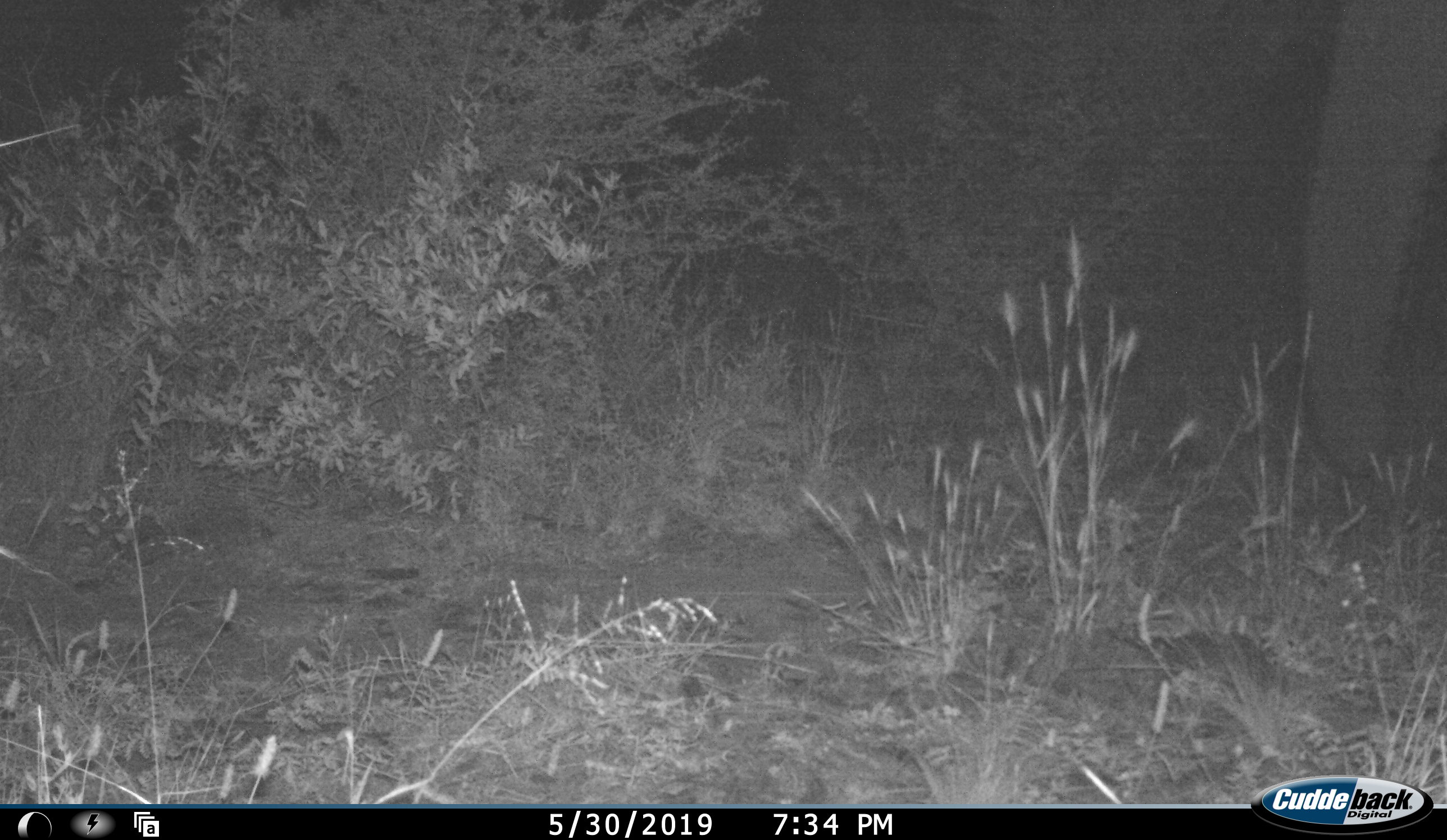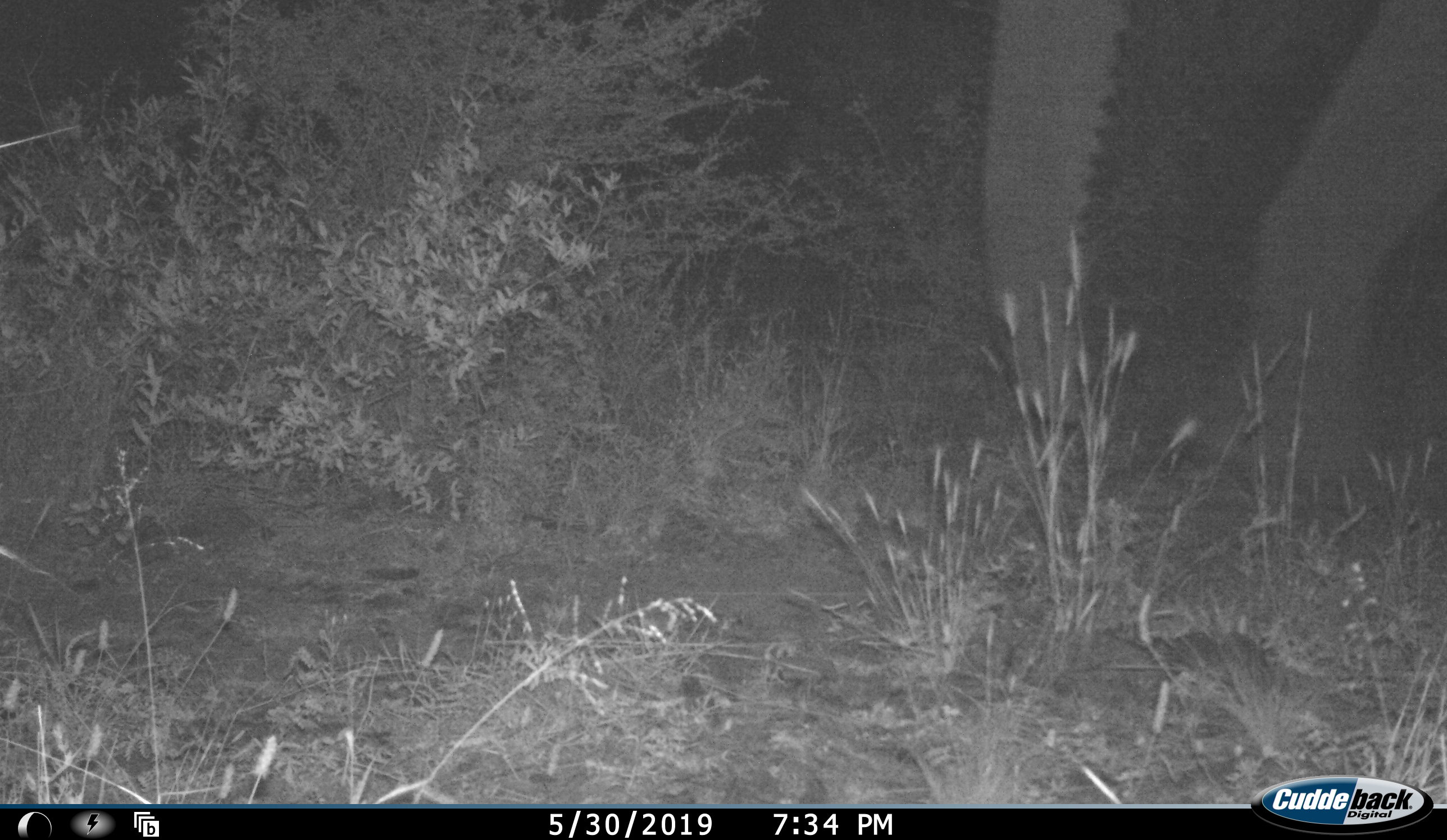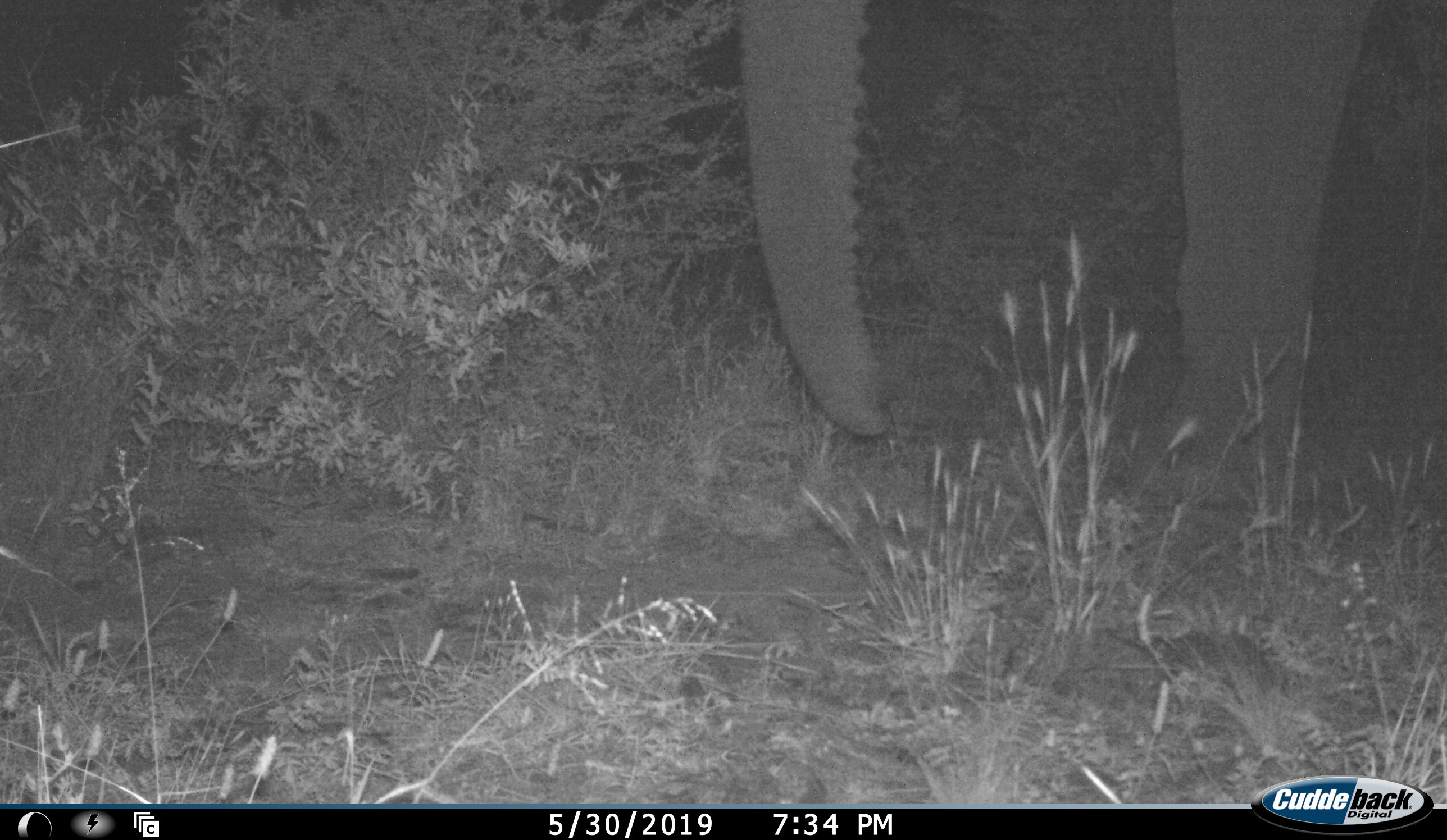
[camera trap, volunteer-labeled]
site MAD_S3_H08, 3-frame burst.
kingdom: Animalia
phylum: Chordata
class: Mammalia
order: Proboscidea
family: Elephantidae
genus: Loxodonta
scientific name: Loxodonta africana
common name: african bush elephant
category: elephant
Elephant (african bush elephant) (Loxodonta africana), count 1. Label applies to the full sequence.